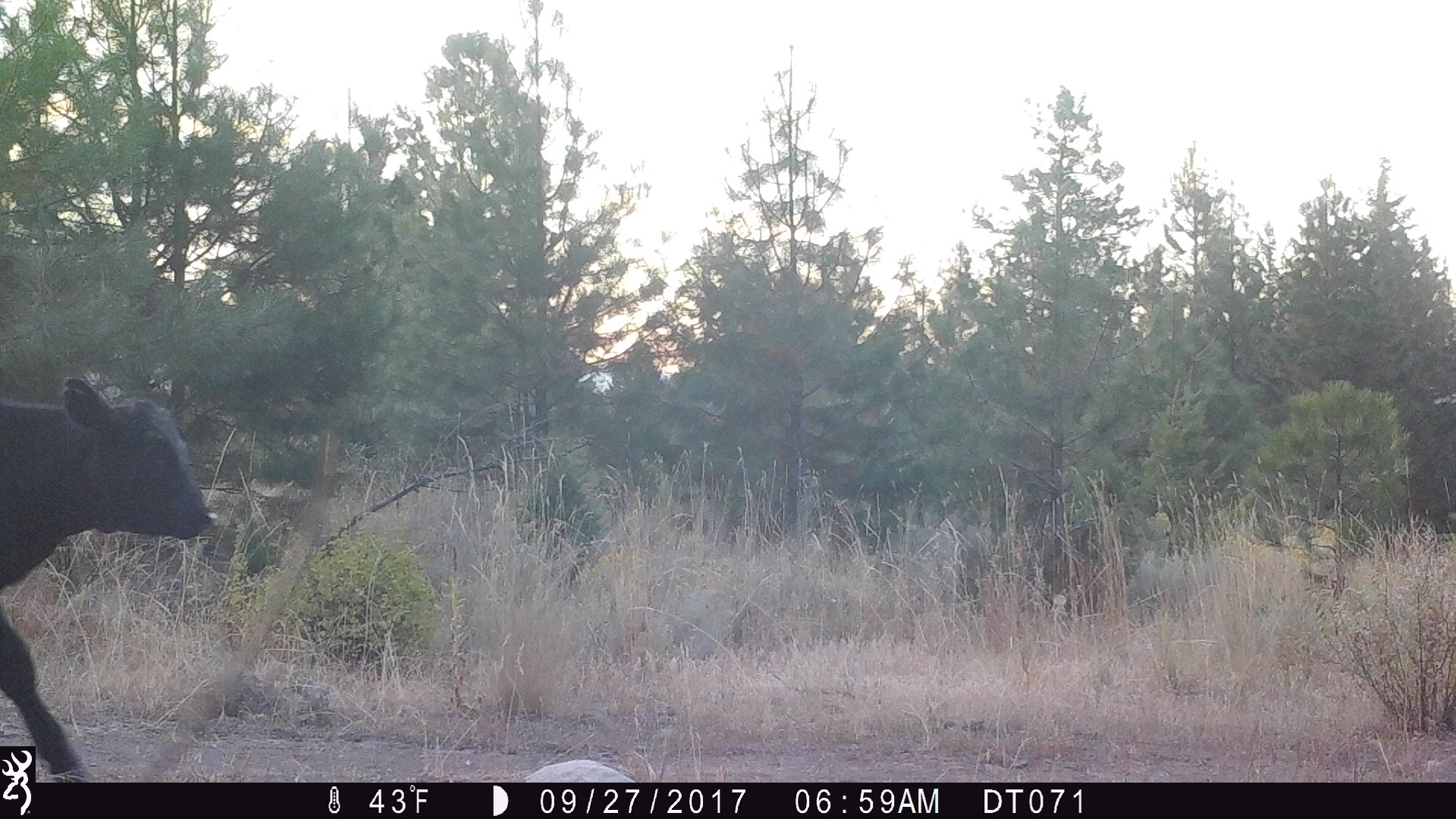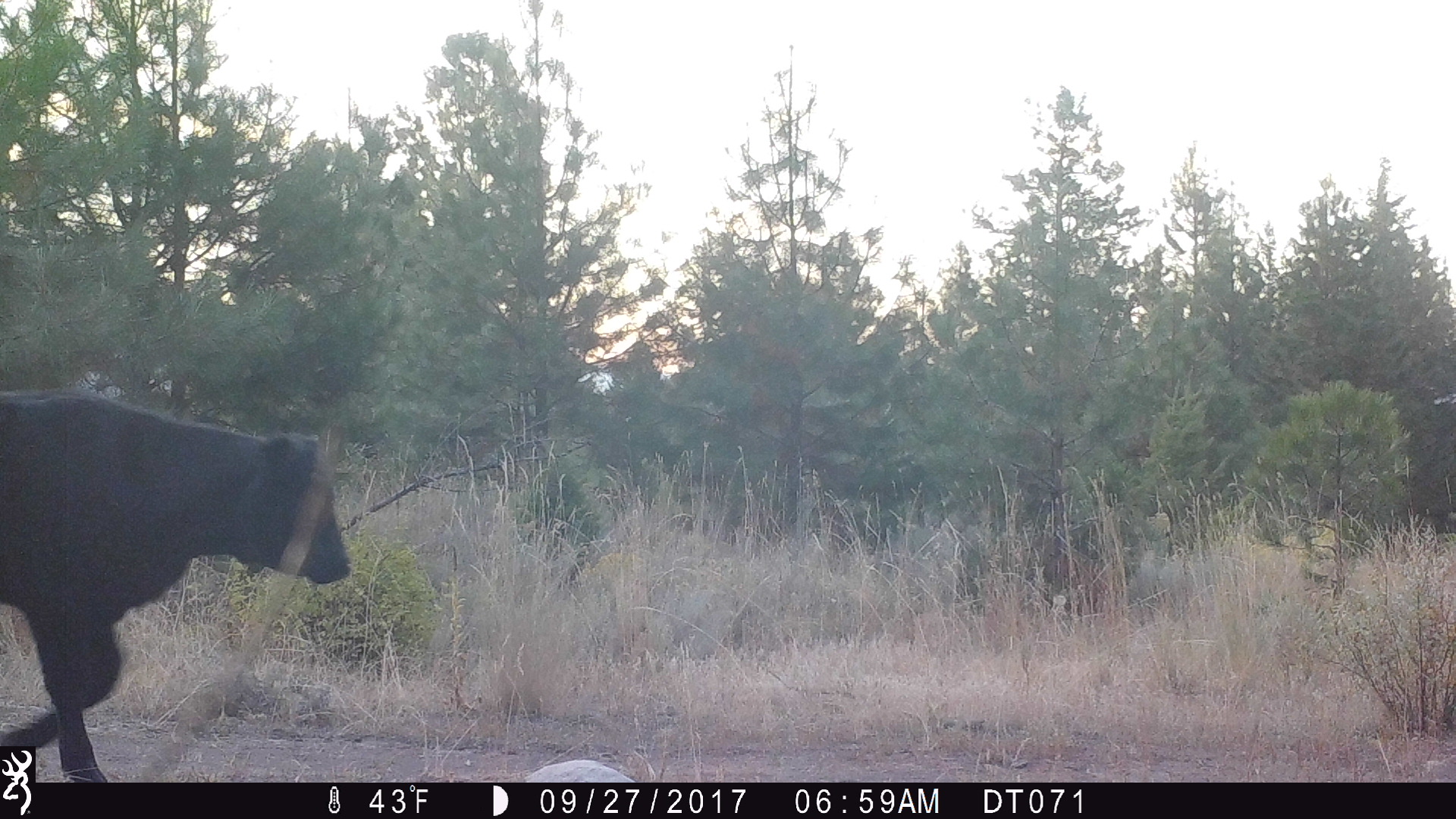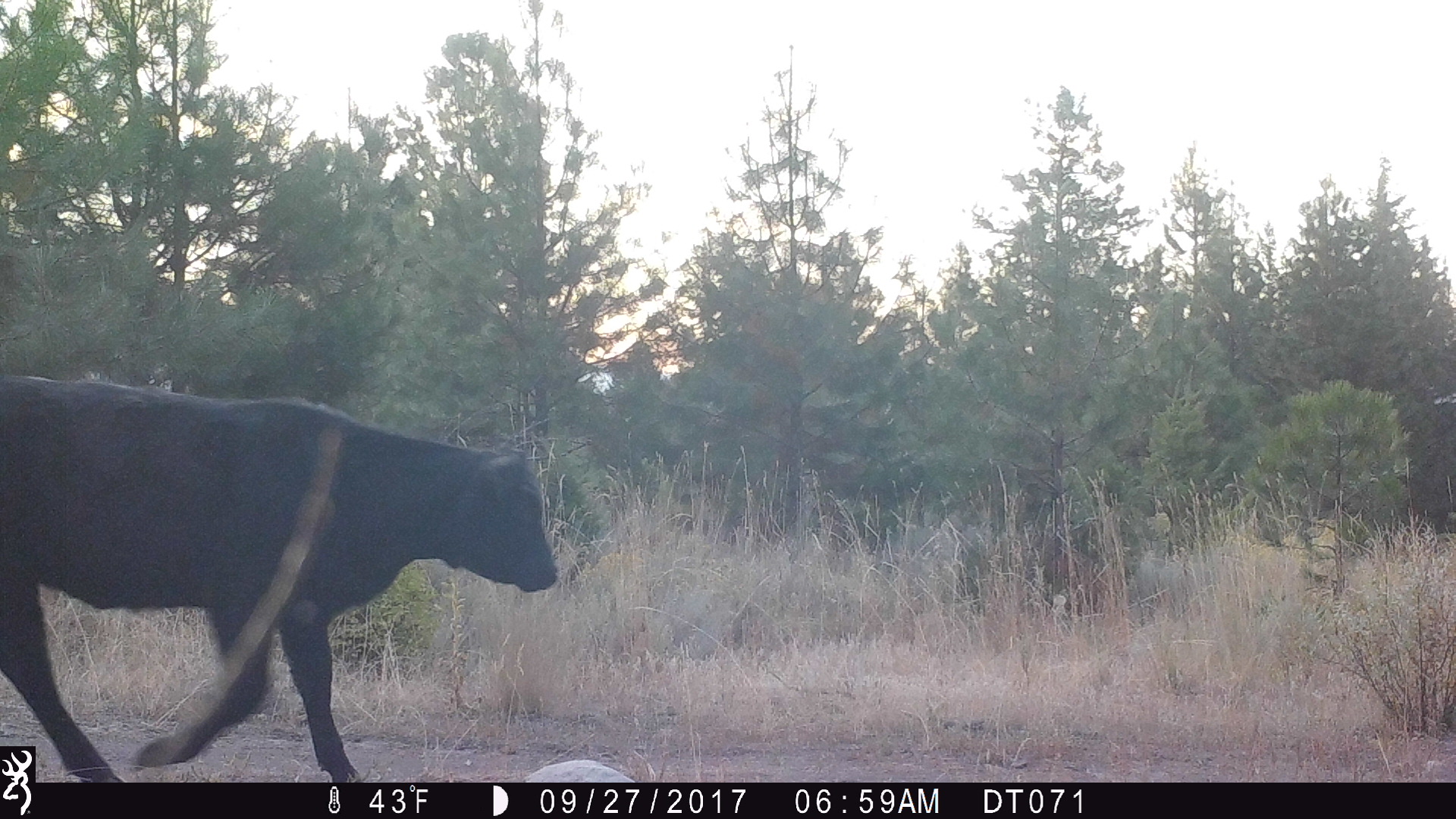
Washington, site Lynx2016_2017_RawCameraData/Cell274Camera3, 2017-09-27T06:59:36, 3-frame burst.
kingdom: Animalia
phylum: Chordata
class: Mammalia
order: Artiodactyla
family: Bovidae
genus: Bos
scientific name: Bos taurus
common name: domestic cattle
Domestic cattle (Bos taurus). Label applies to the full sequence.